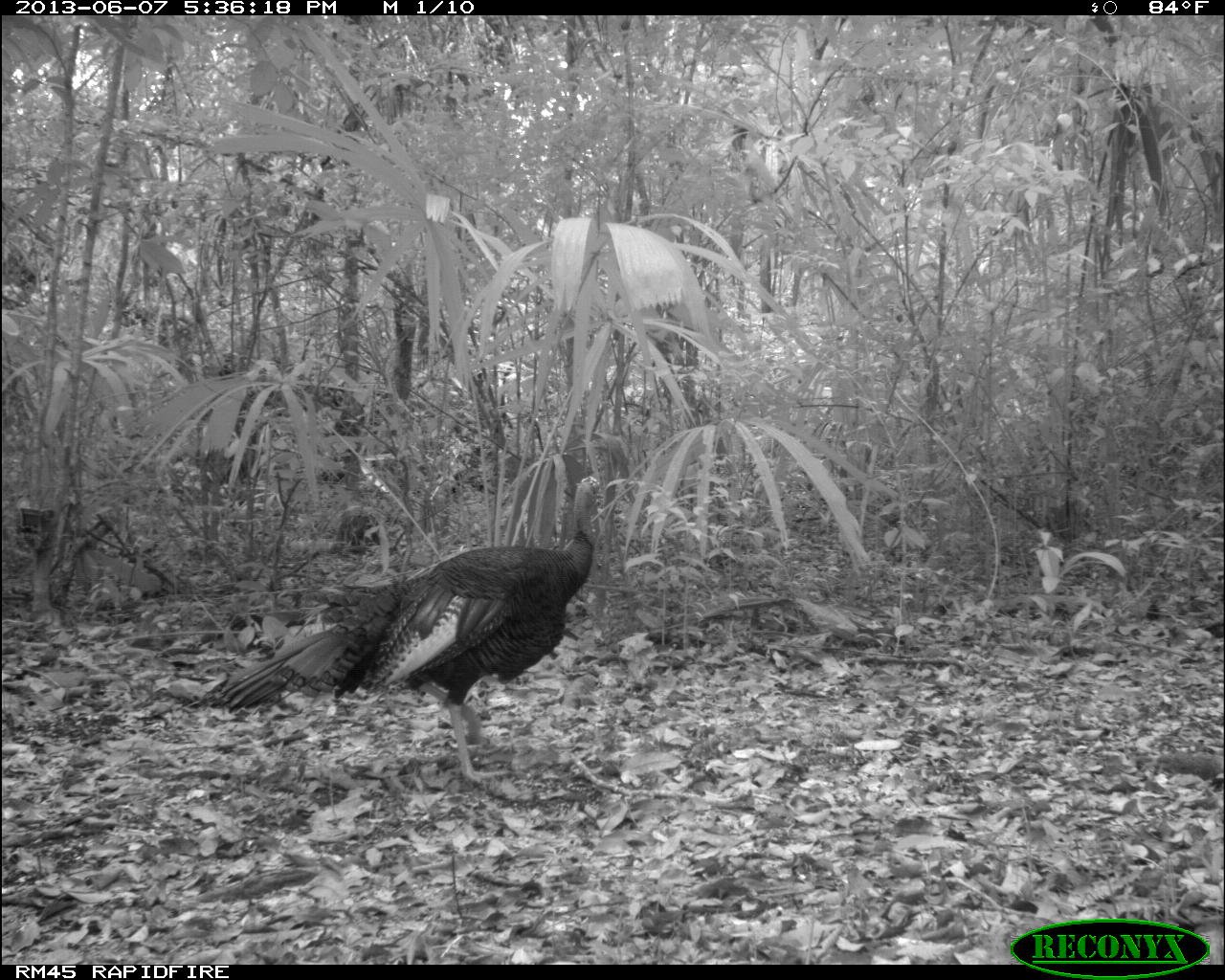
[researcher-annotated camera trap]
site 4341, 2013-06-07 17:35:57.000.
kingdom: Animalia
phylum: Chordata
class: Aves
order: Galliformes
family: Phasianidae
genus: Meleagris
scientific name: Meleagris ocellata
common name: ocellated turkey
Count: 1.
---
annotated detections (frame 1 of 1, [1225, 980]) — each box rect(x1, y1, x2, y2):
meleagris ocellata: rect(188, 473, 605, 790)